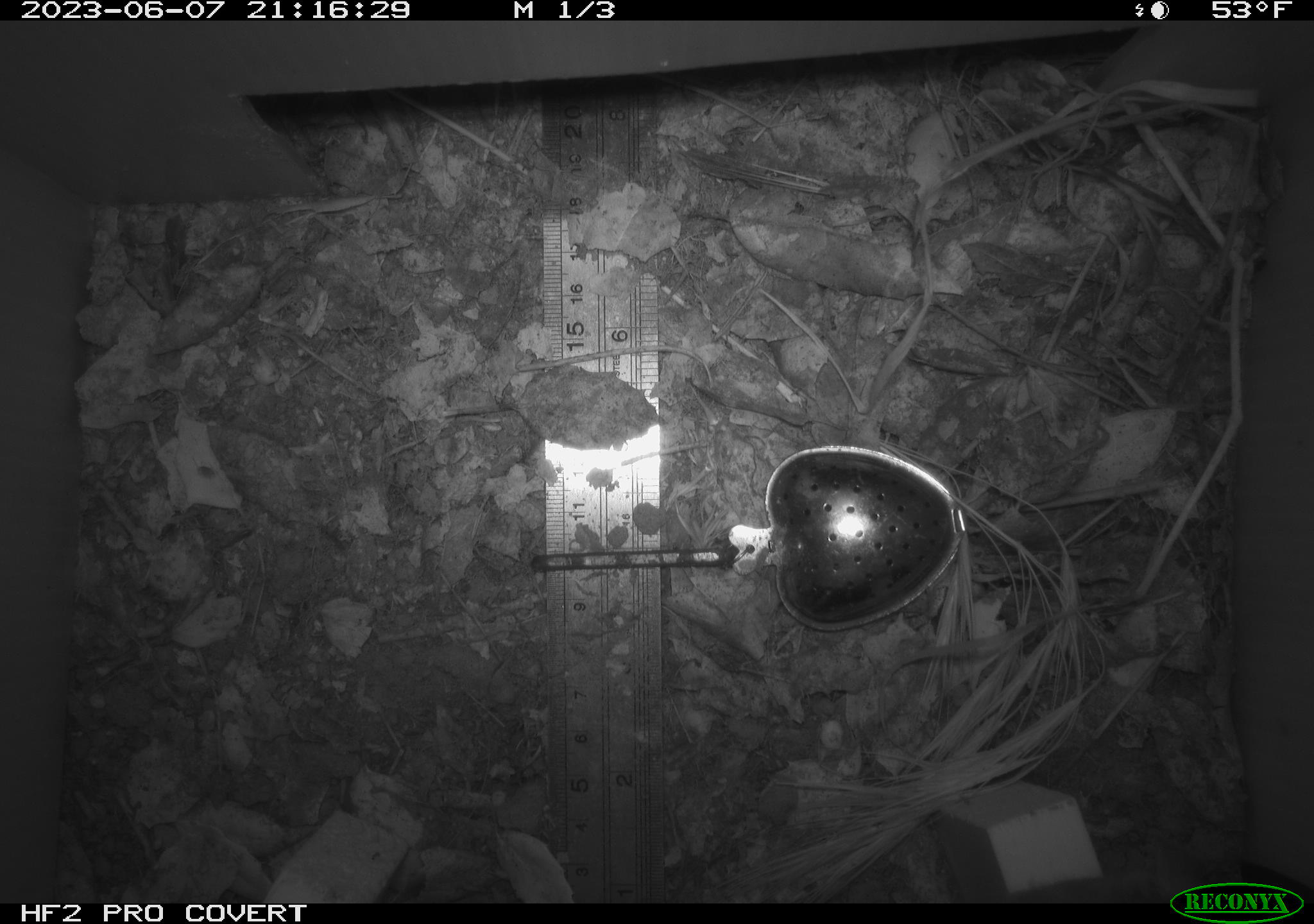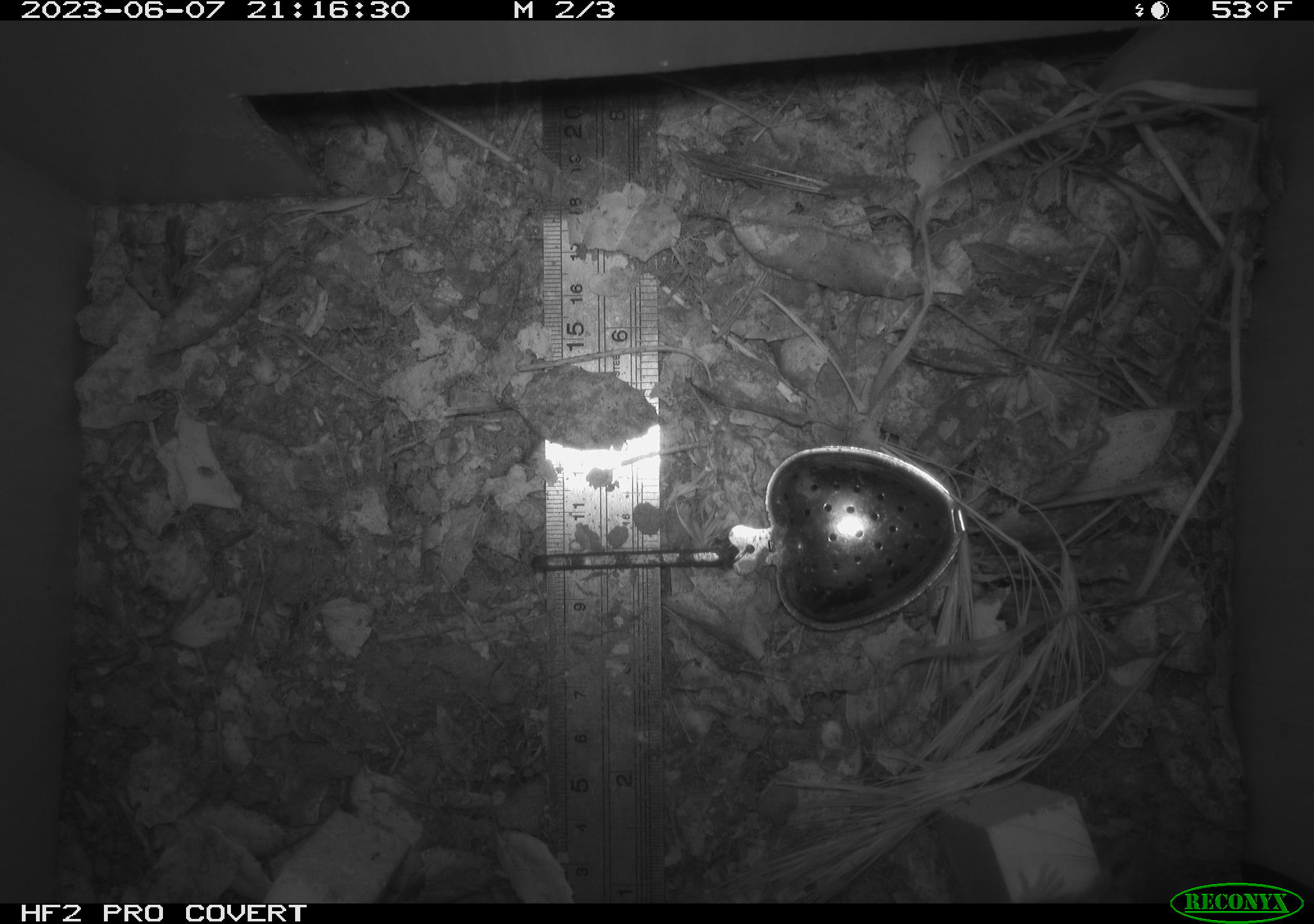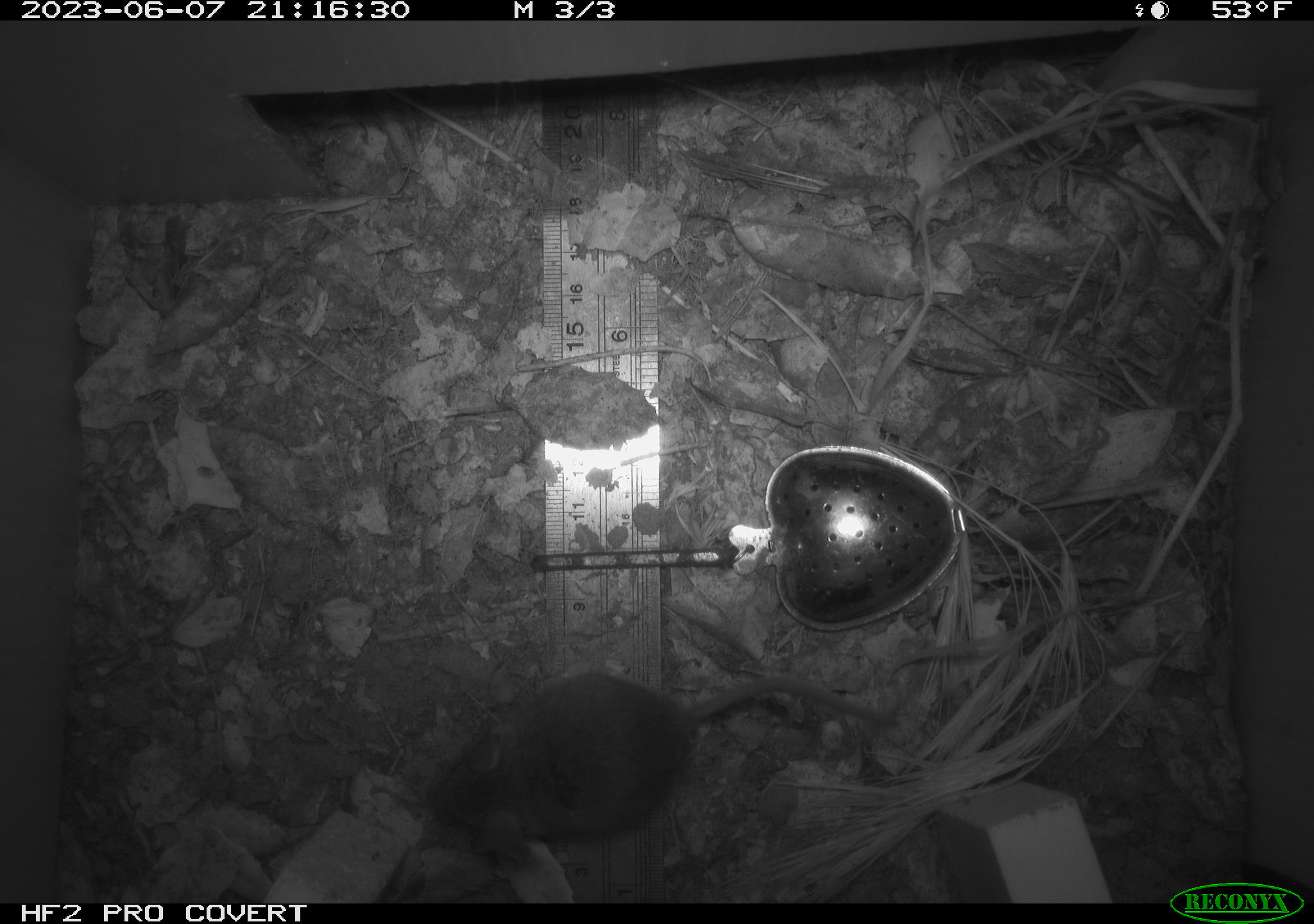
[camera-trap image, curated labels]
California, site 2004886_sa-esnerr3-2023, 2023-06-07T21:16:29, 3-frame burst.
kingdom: Animalia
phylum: Chordata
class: Mammalia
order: Rodentia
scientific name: Rodentia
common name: mouse species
Mouse species (Rodentia).